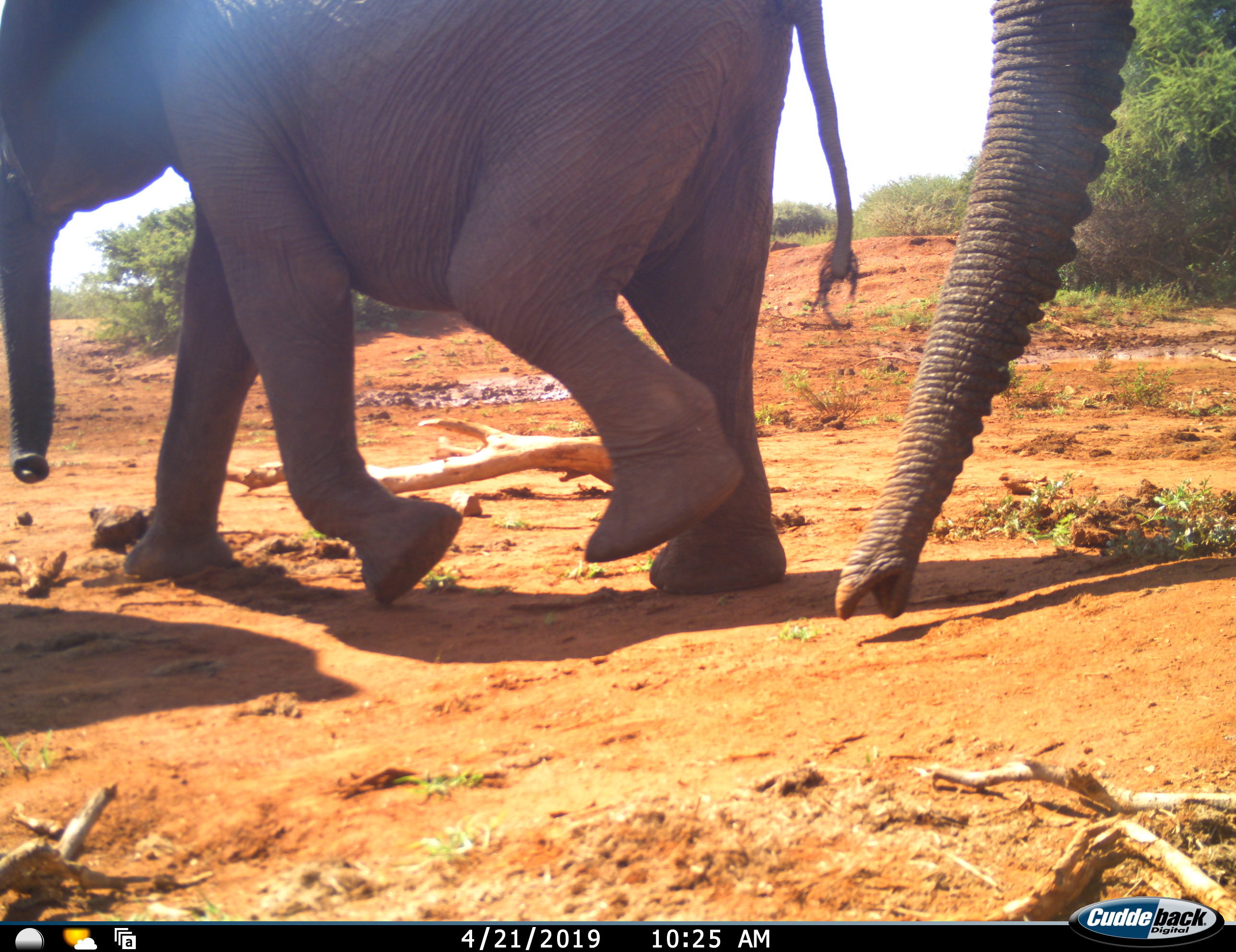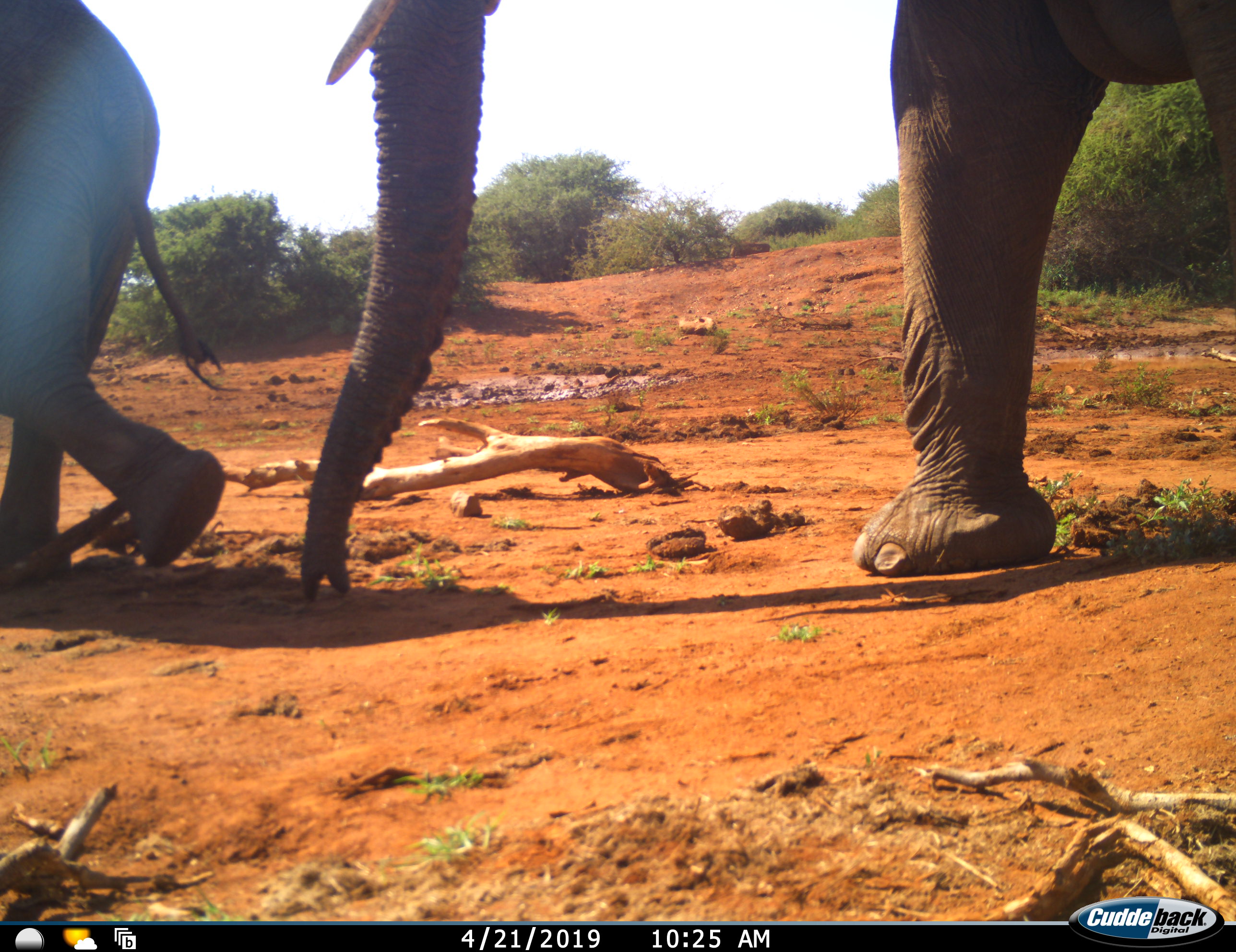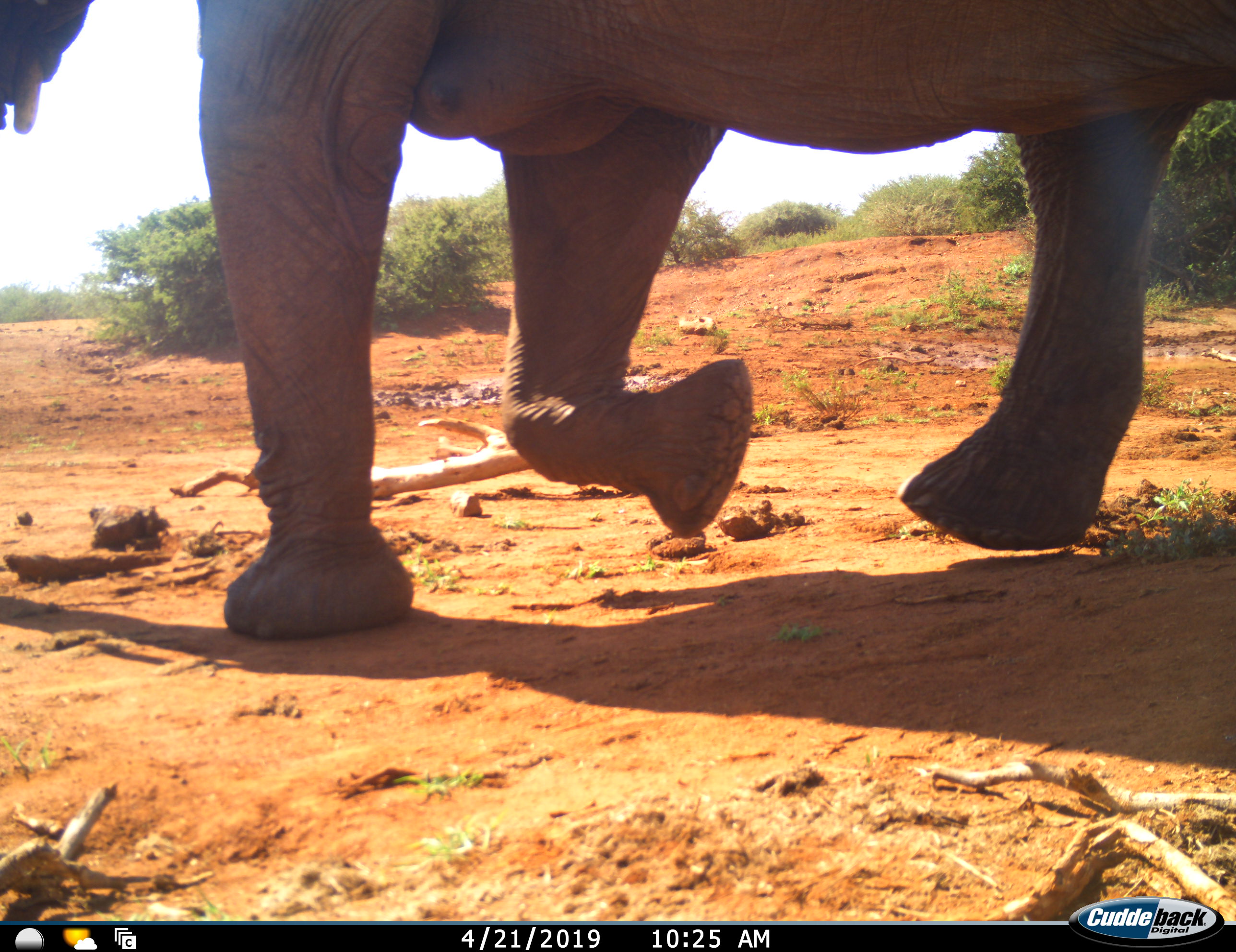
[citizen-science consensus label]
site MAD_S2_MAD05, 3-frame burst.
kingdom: Animalia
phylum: Chordata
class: Mammalia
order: Proboscidea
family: Elephantidae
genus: Loxodonta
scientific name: Loxodonta africana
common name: african bush elephant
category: elephant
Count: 2.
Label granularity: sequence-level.